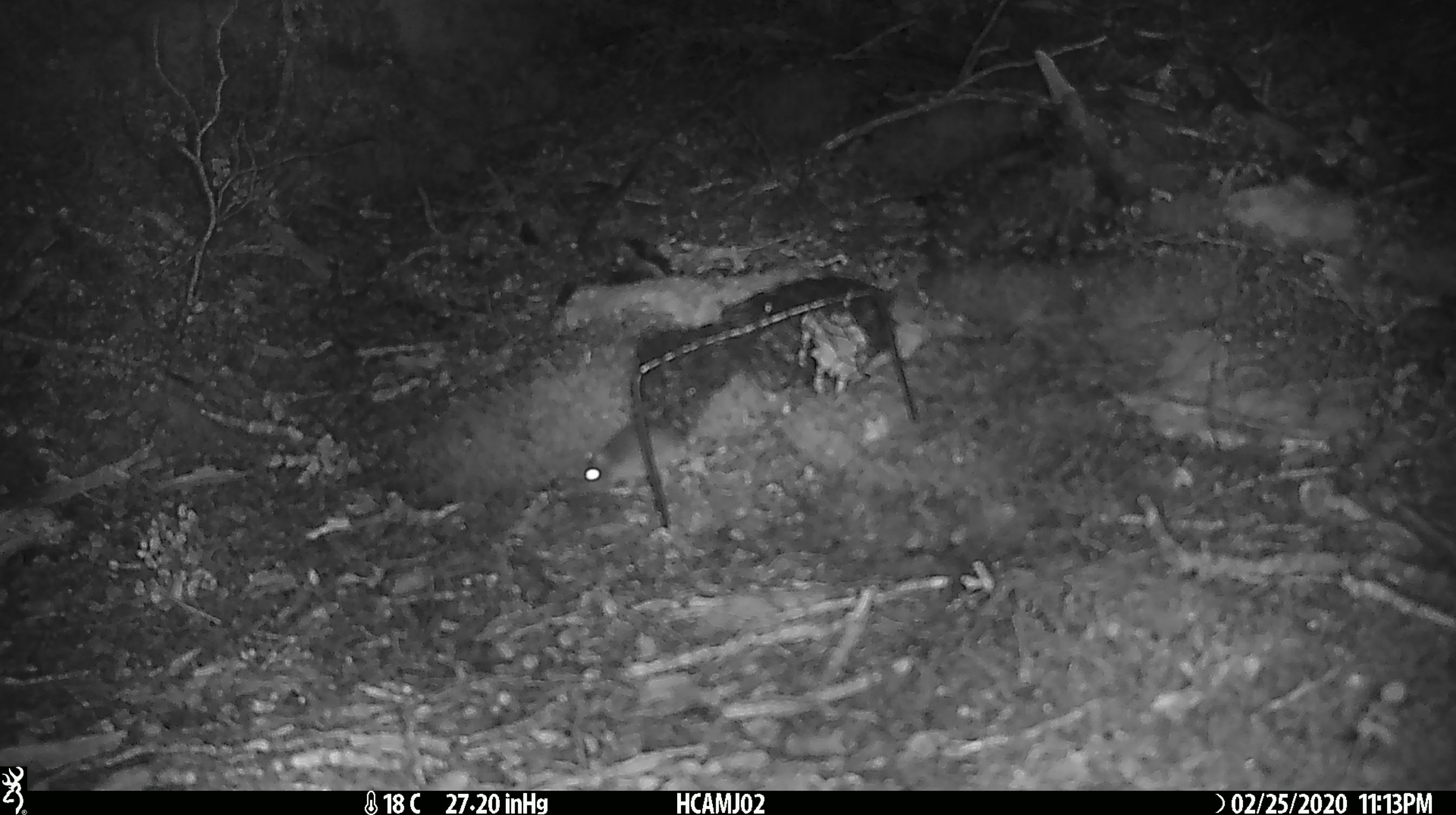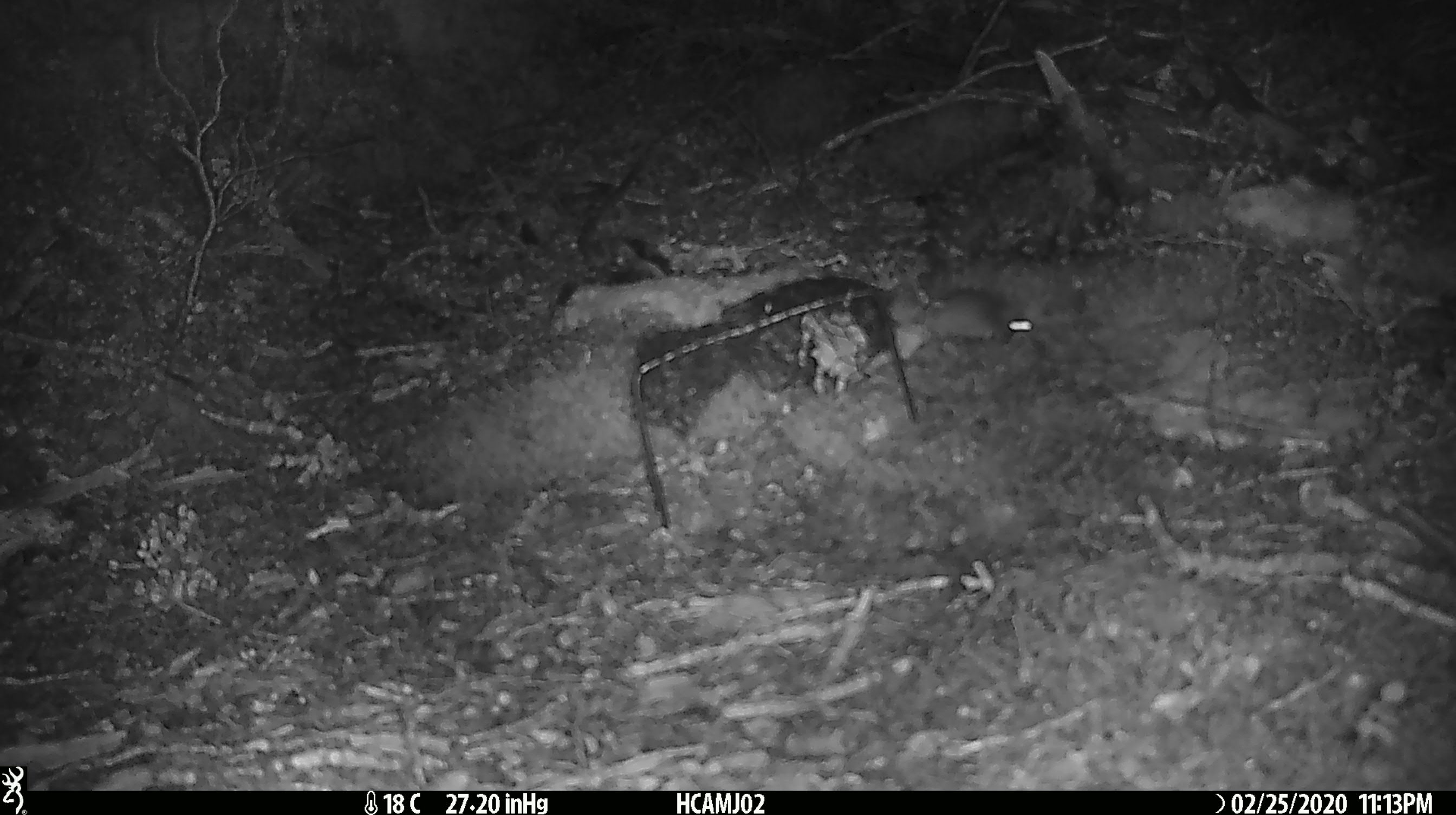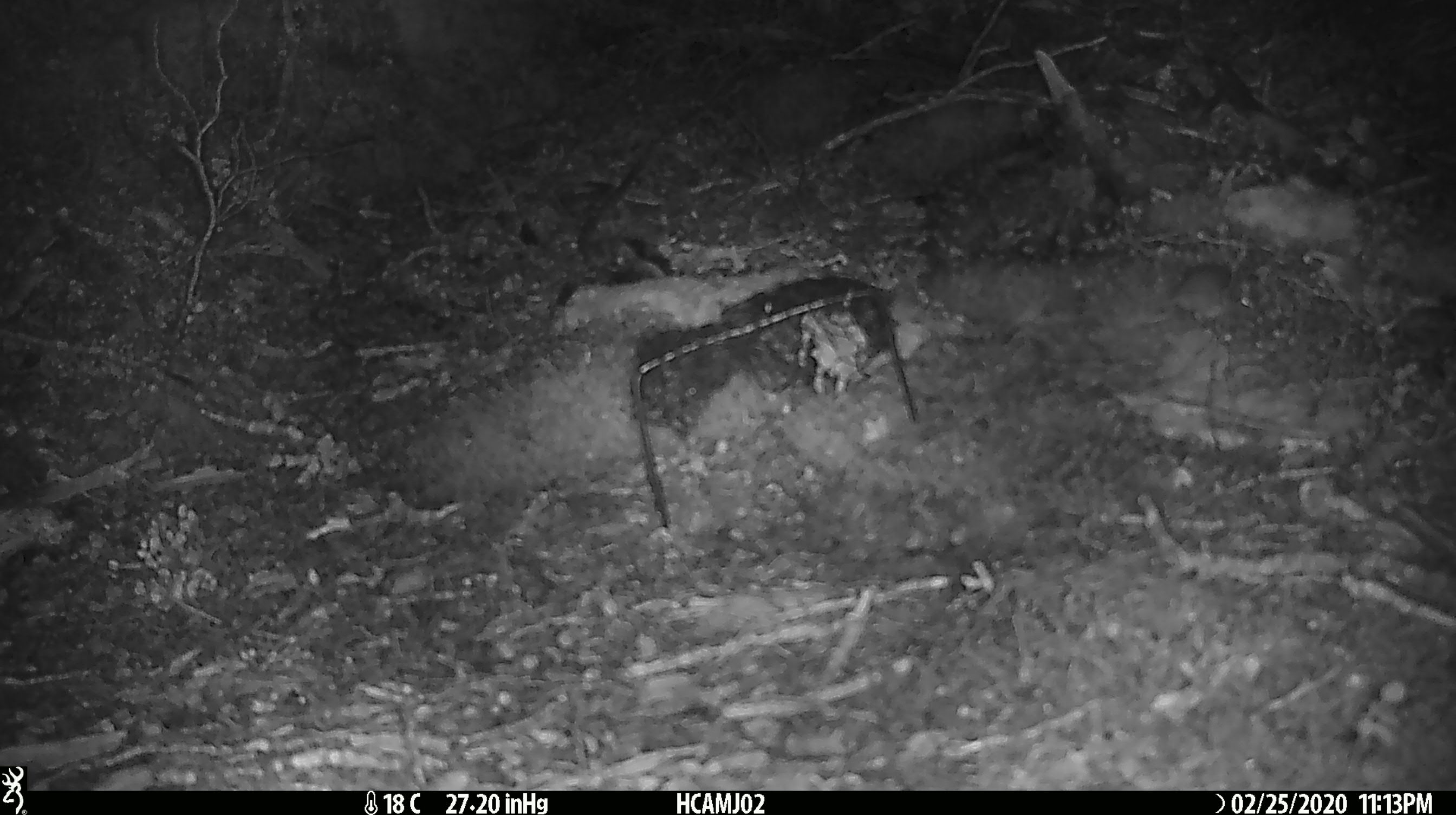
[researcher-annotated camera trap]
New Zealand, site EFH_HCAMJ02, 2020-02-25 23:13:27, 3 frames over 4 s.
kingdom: Animalia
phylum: Chordata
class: Mammalia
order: Rodentia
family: Muridae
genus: Mus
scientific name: Mus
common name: mouse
Mouse (Mus).